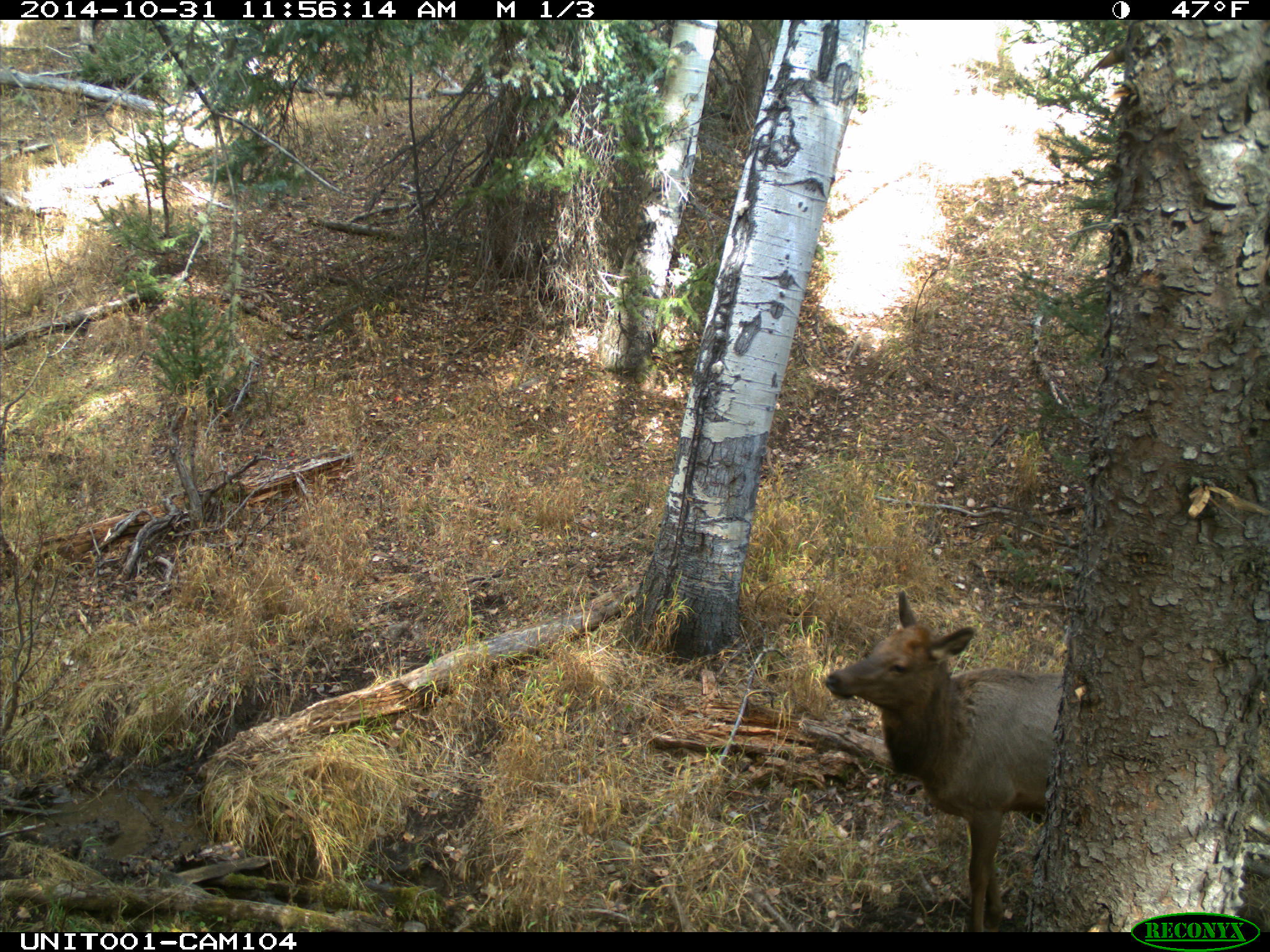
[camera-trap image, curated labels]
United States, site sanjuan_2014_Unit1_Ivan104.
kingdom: Animalia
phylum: Chordata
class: Mammalia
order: Artiodactyla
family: Cervidae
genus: Cervus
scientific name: Cervus elaphus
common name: red deer